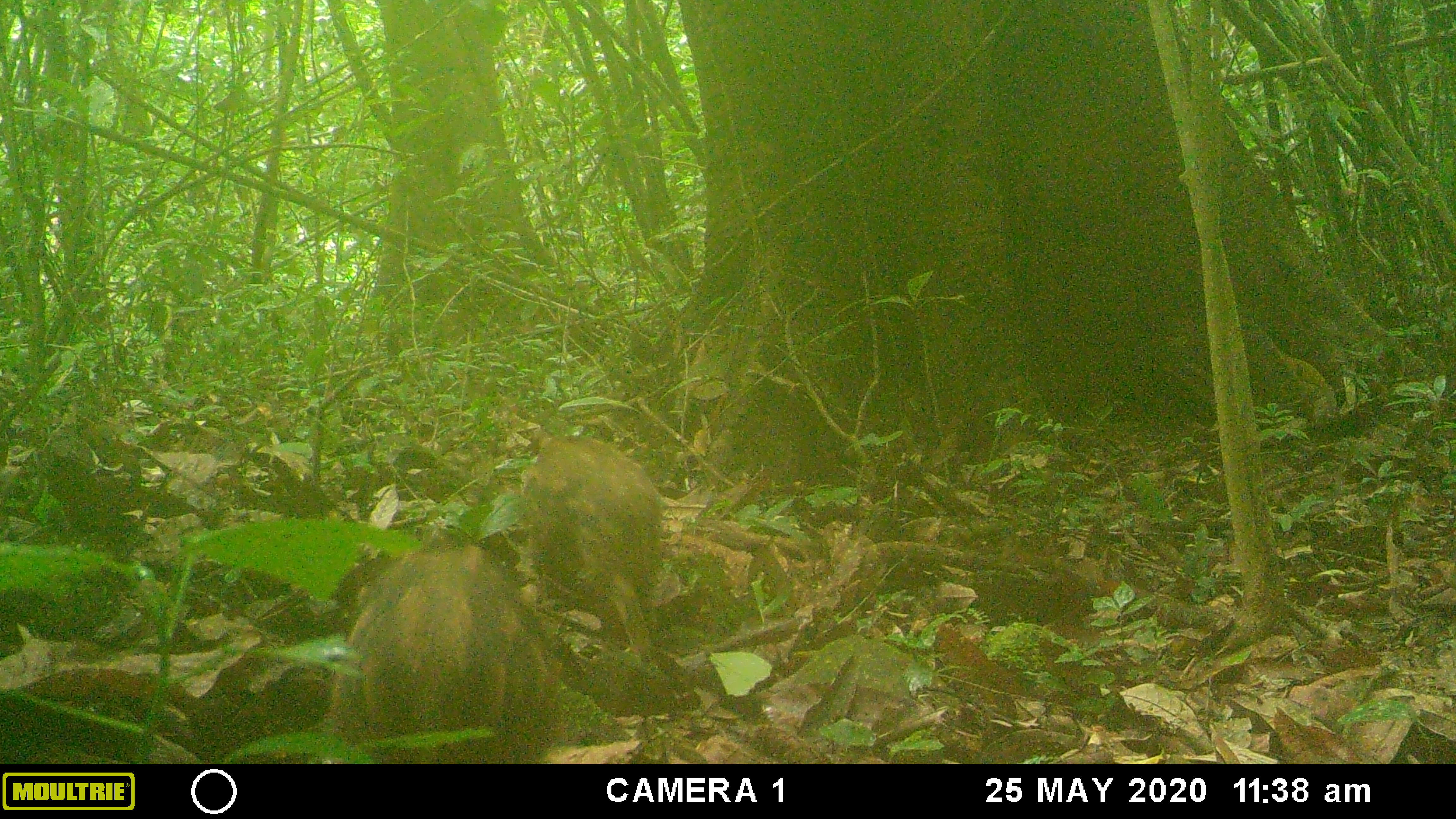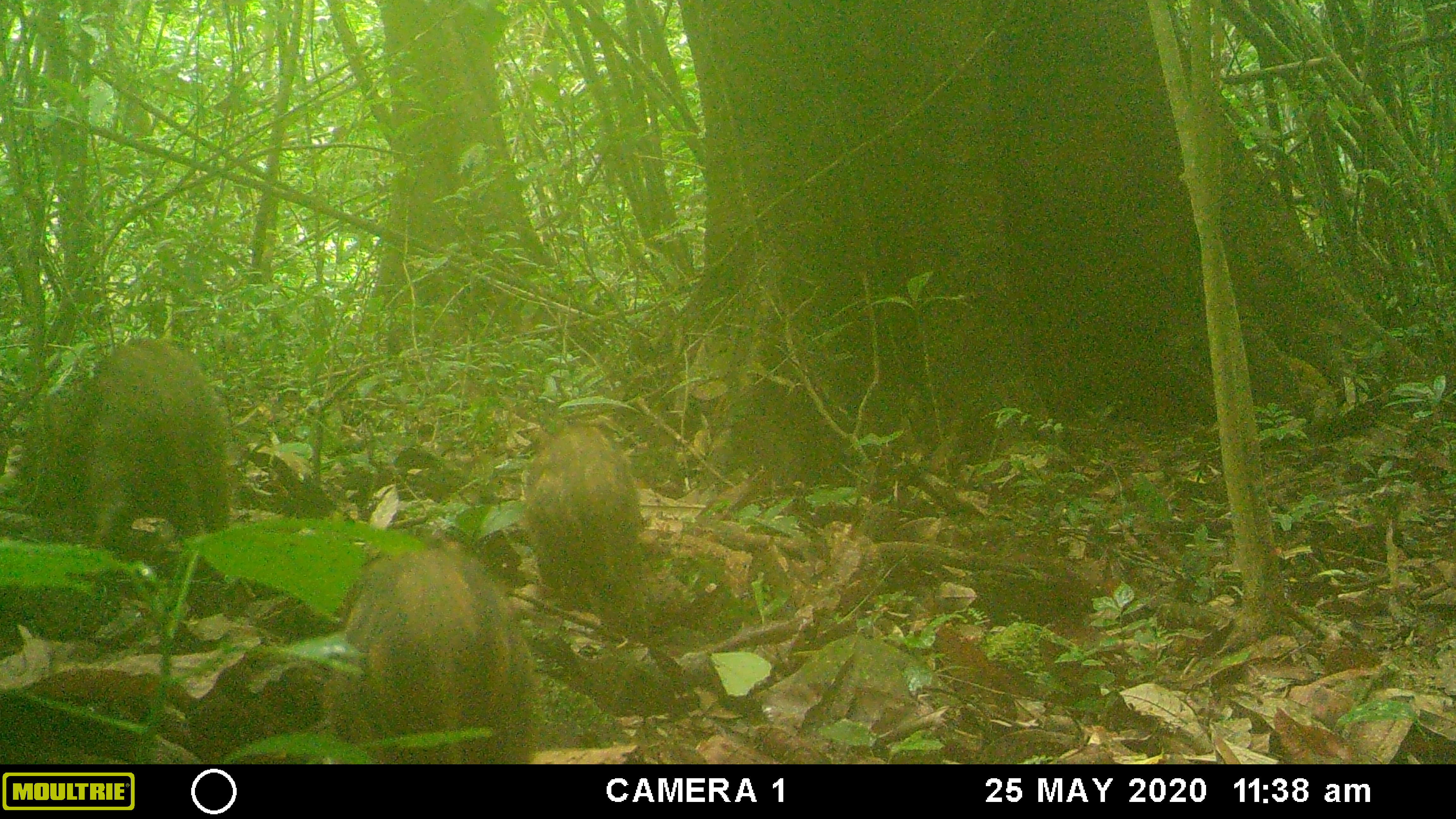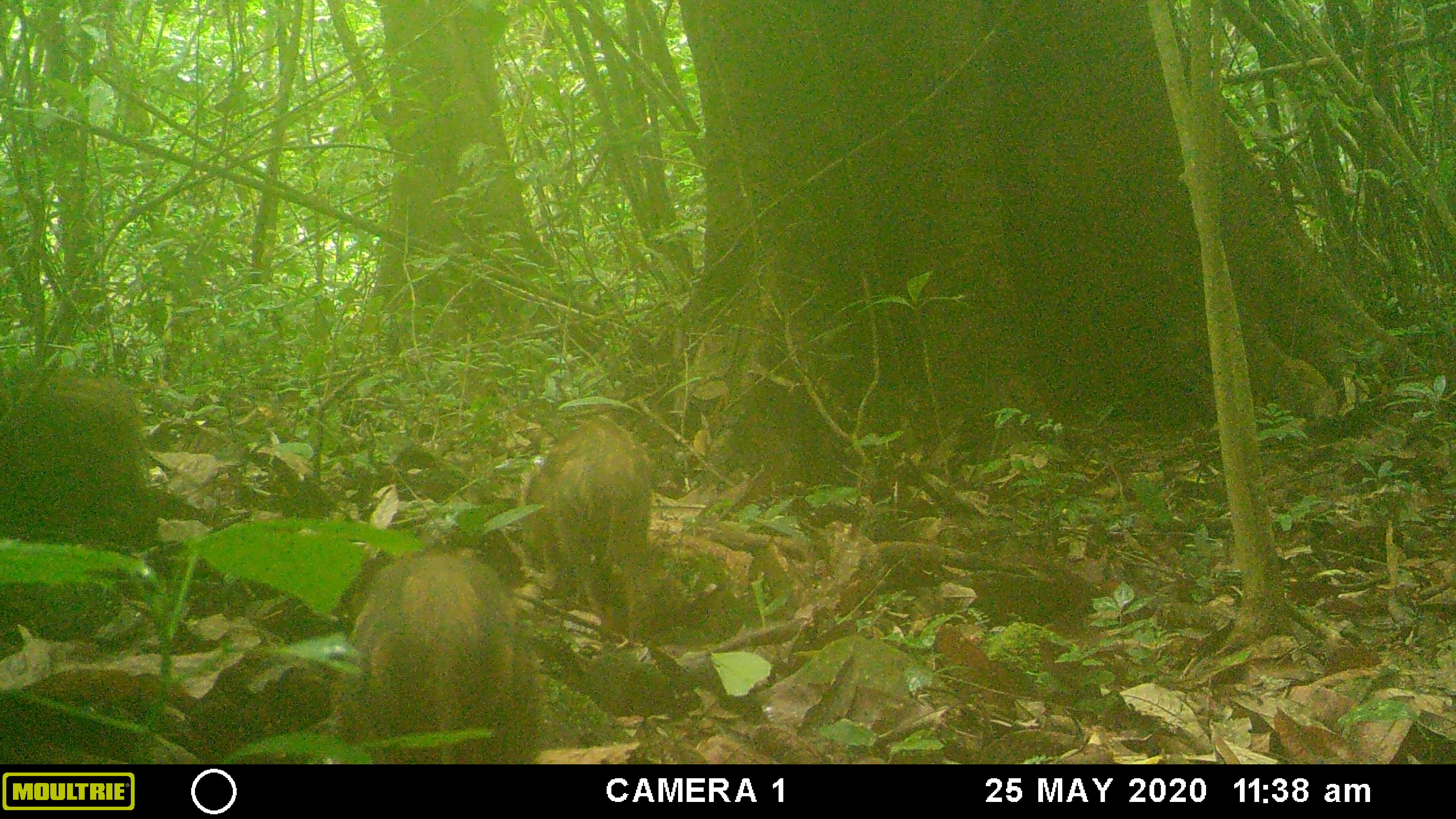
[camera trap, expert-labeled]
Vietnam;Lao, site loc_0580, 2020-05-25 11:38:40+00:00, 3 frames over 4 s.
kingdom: Animalia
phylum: Chordata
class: Mammalia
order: Artiodactyla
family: Suidae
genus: Sus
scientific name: Sus scrofa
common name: eurasian wild pig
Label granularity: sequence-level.